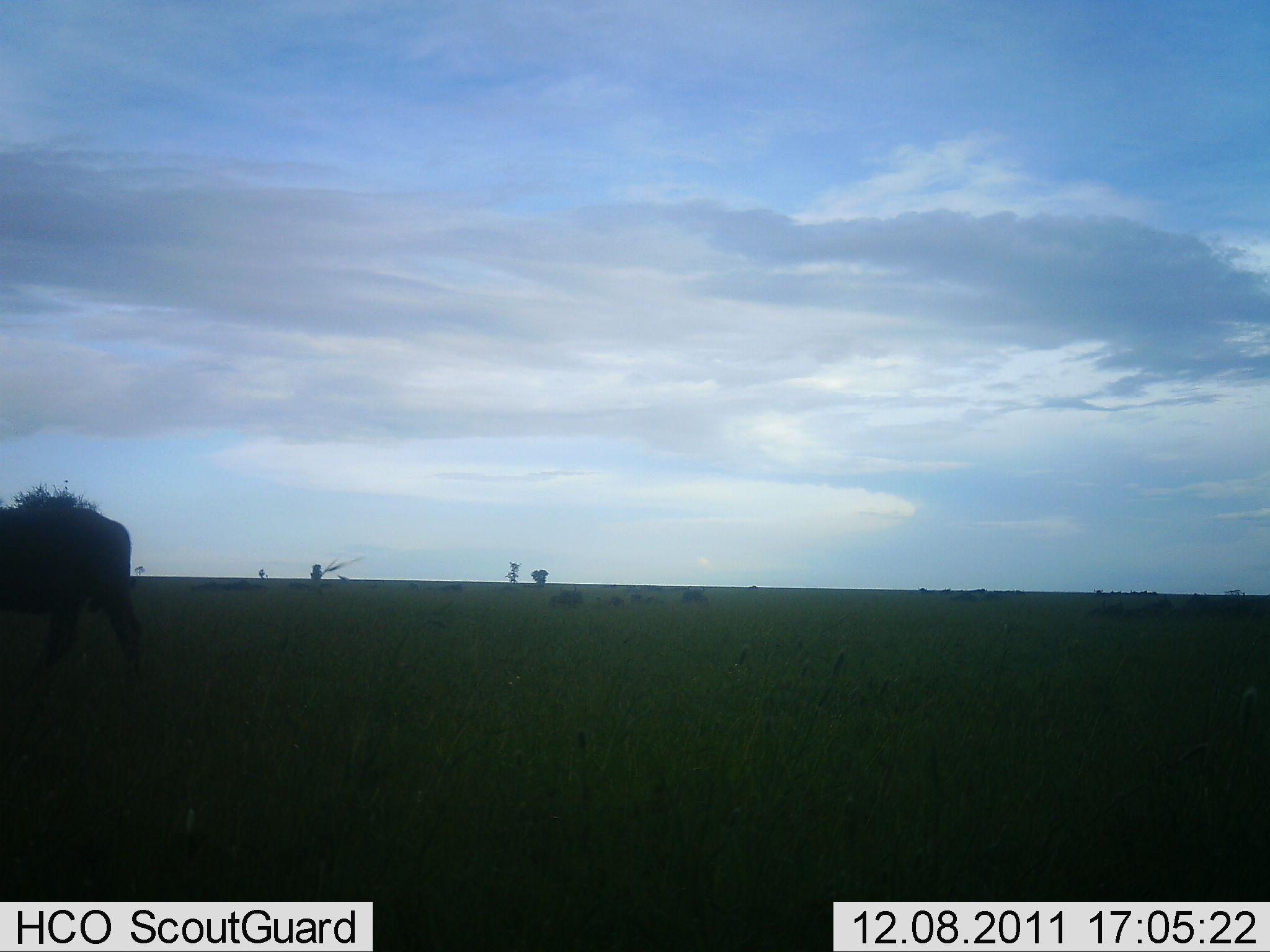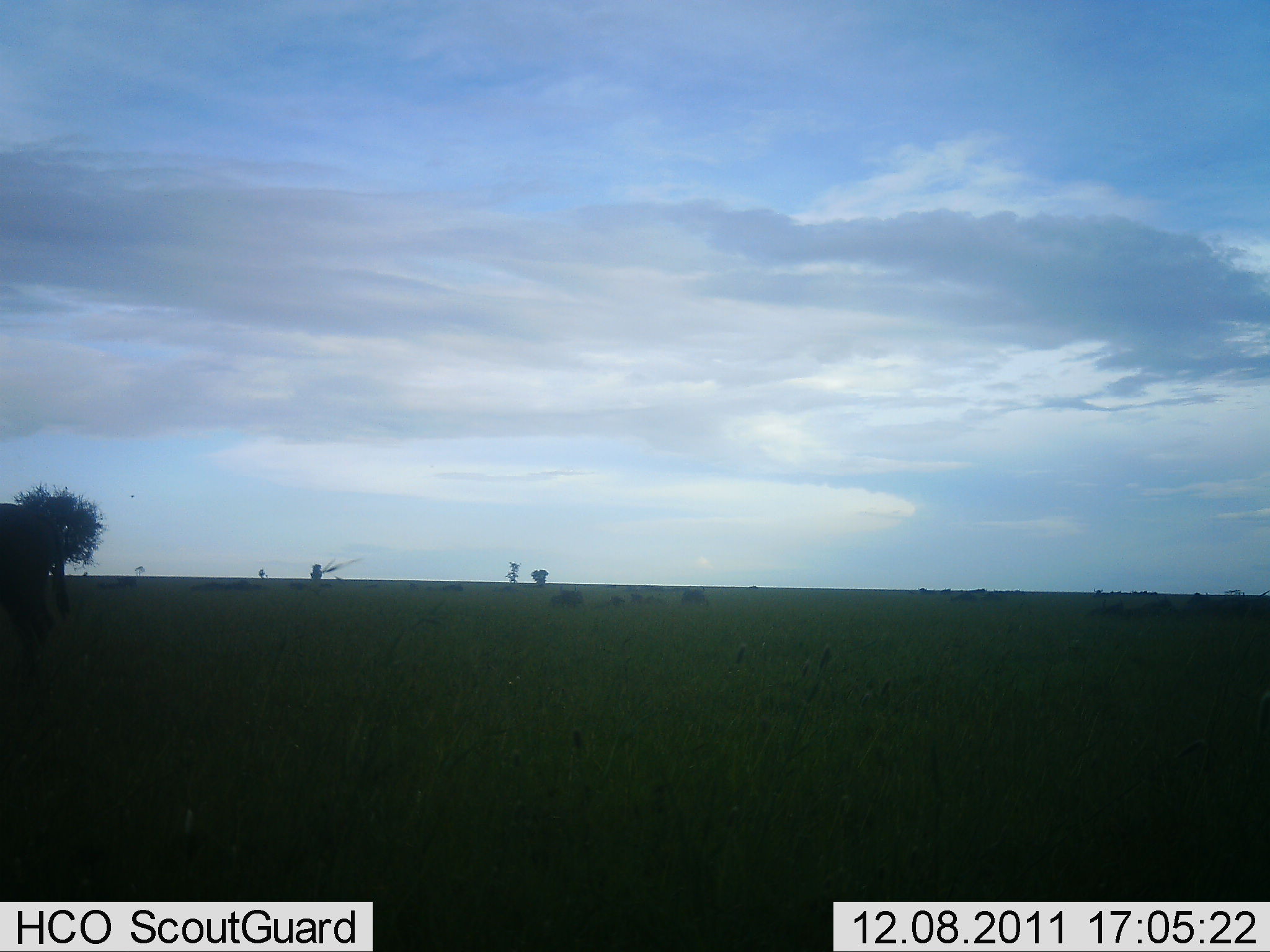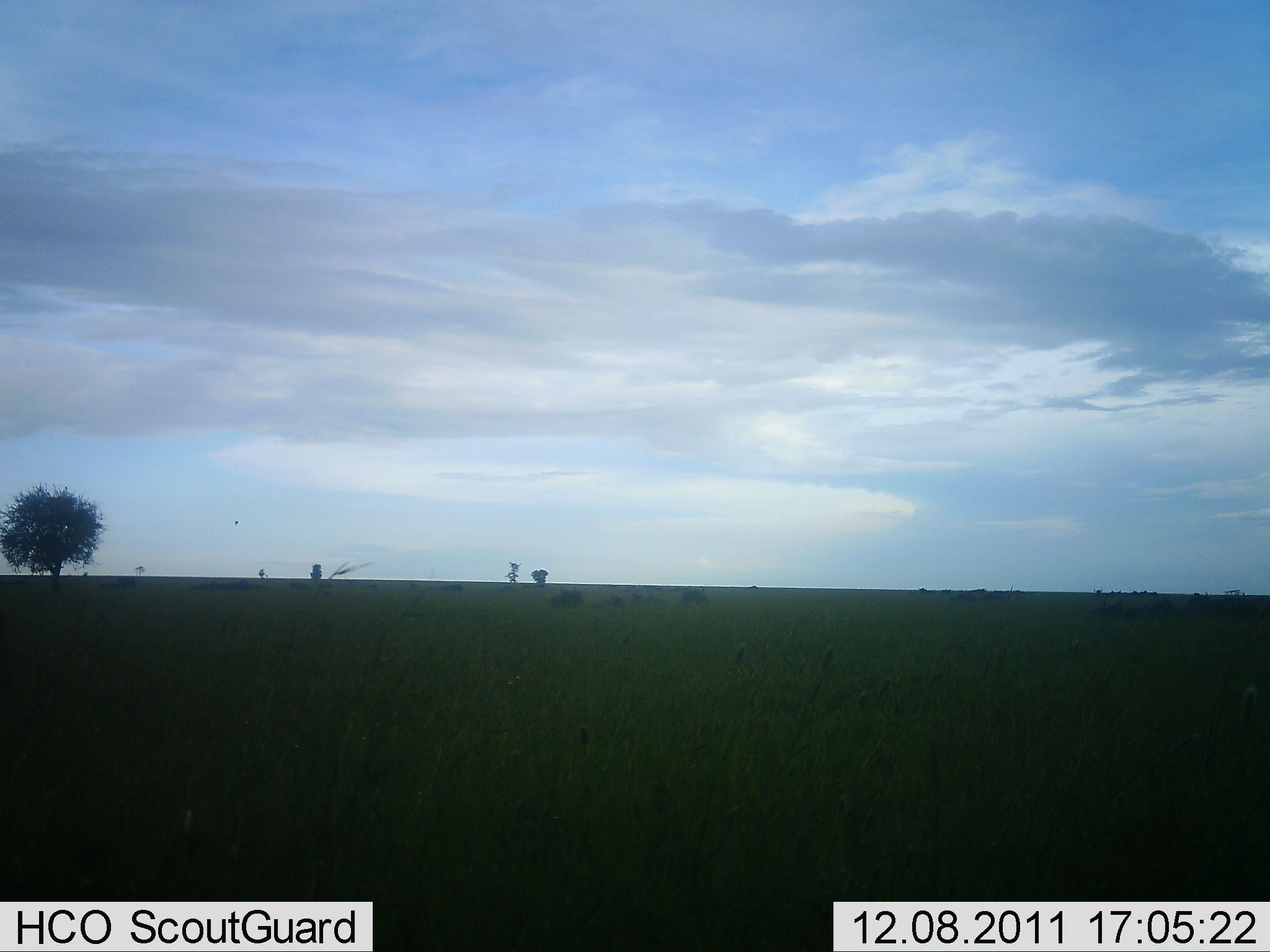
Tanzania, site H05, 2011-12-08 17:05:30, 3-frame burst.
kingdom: Animalia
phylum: Chordata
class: Mammalia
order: Artiodactyla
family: Bovidae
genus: Syncerus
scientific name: Syncerus caffer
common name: cape buffalo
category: buffalo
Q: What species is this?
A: Buffalo (cape buffalo) (Syncerus caffer).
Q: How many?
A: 1.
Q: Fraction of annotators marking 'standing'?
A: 20%.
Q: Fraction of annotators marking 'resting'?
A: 0%.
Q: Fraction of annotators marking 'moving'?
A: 80%.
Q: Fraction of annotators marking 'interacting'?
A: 0%.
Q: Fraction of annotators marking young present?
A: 0%.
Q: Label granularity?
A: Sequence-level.